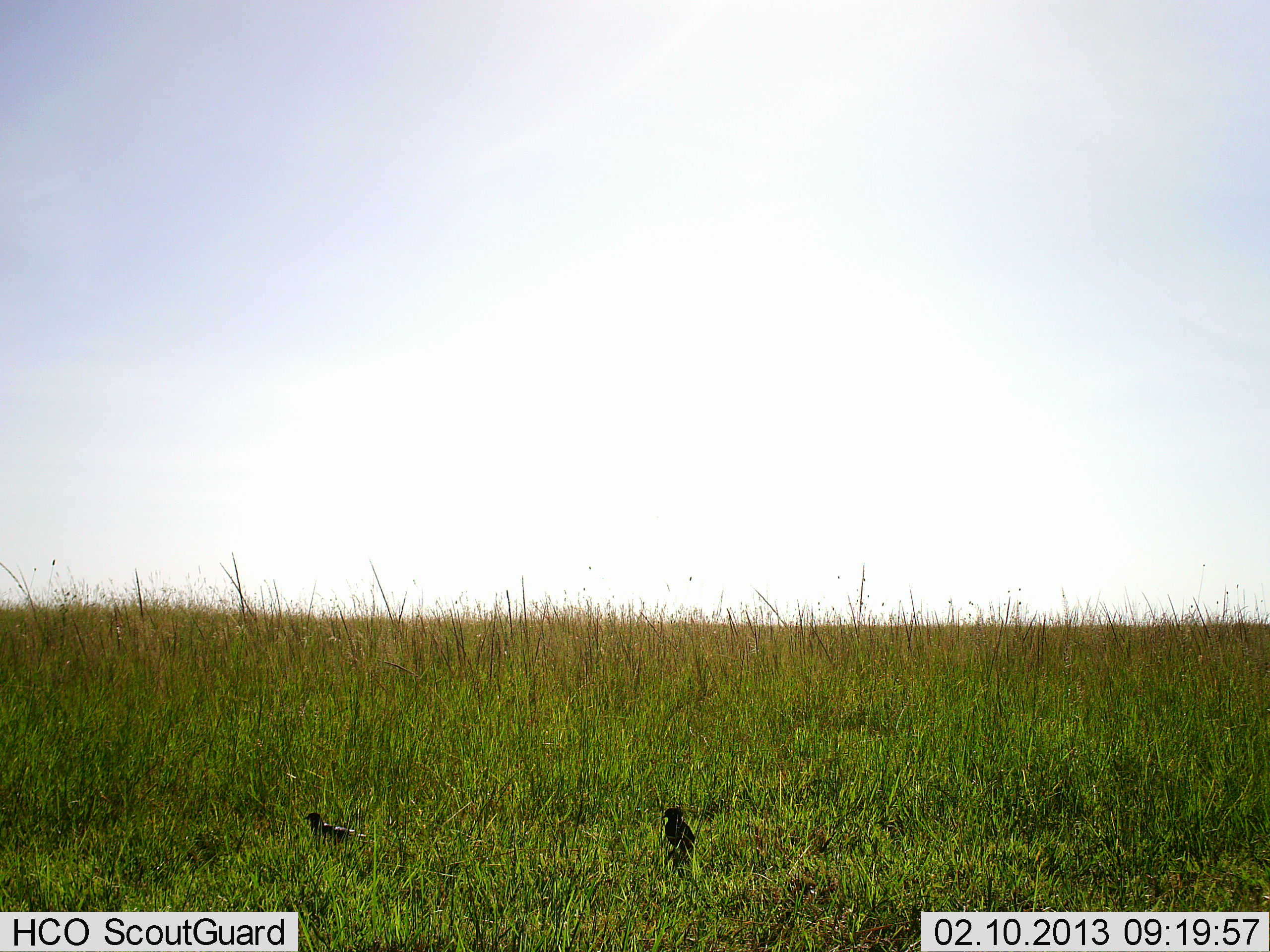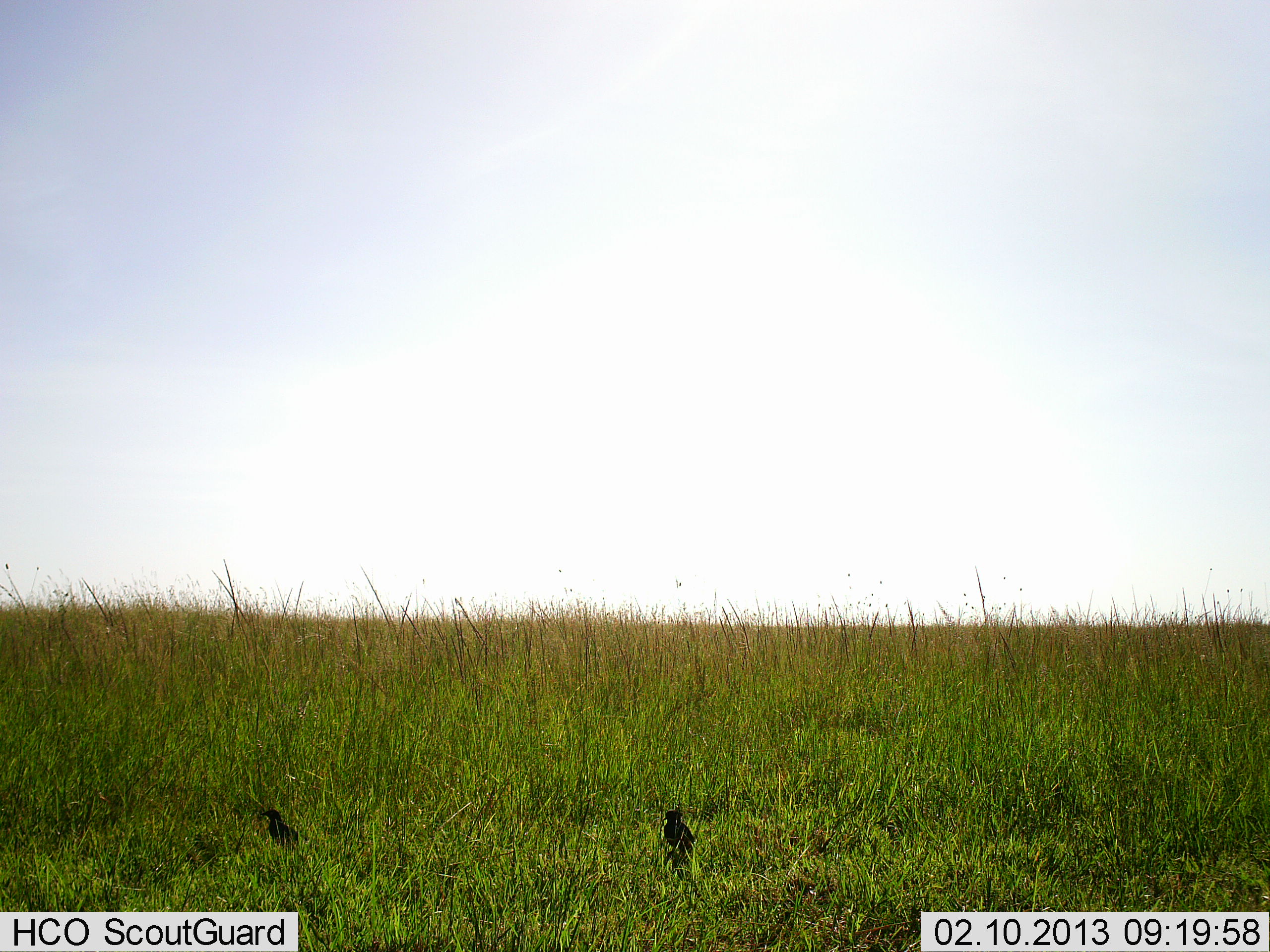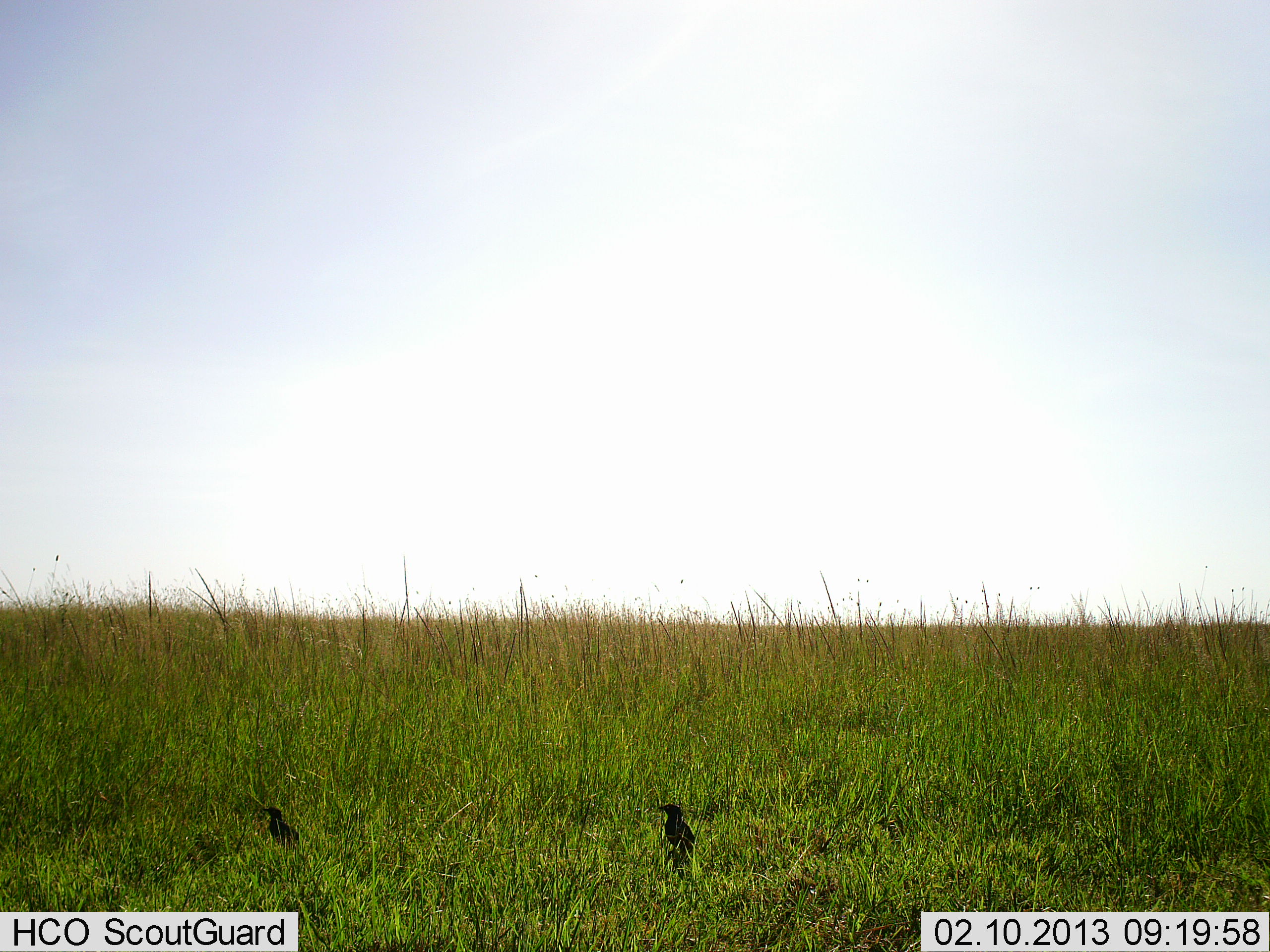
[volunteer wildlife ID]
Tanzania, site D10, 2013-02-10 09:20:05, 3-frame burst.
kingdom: Animalia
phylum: Chordata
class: Aves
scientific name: Aves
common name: bird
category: otherbird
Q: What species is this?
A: Otherbird (bird) (Aves).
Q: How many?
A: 2.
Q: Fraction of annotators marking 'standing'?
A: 65%.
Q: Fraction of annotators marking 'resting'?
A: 13%.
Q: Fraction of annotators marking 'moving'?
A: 48%.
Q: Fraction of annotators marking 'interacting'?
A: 0%.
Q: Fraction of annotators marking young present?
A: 0%.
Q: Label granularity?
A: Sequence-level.